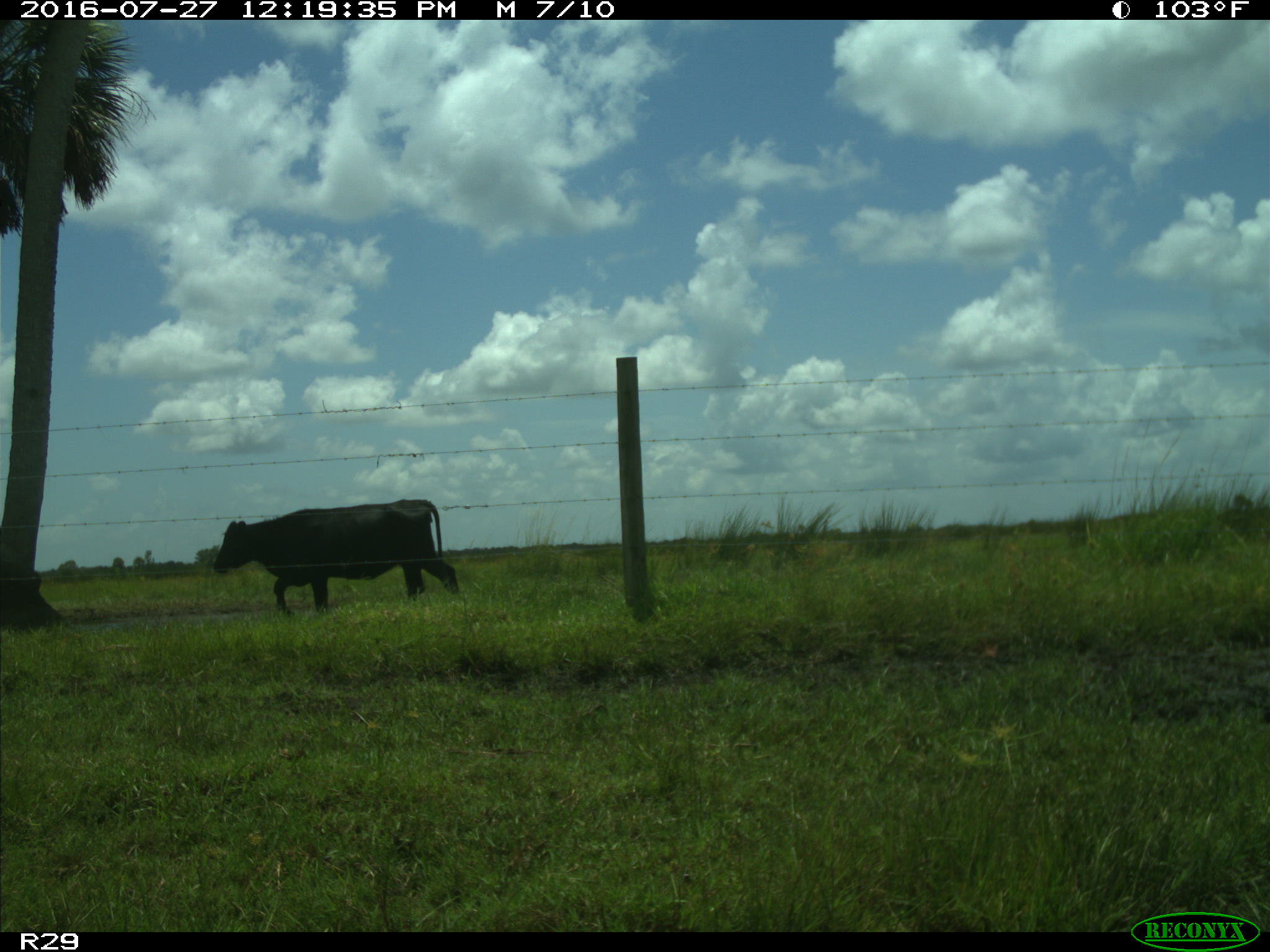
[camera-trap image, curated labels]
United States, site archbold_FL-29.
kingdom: Animalia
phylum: Chordata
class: Mammalia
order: Artiodactyla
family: Bovidae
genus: Bos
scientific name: Bos taurus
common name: domestic cow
Bos taurus (domestic cow).